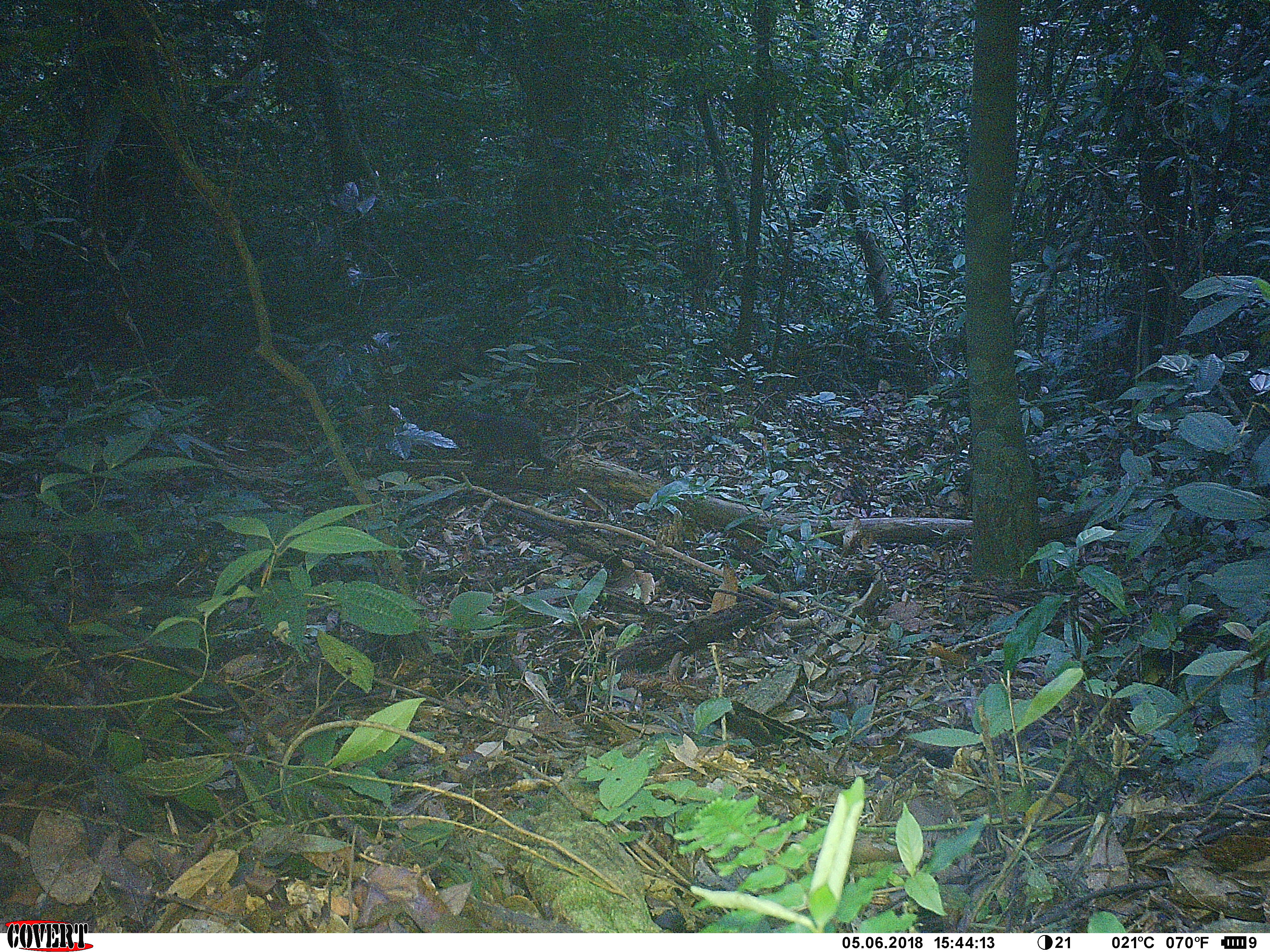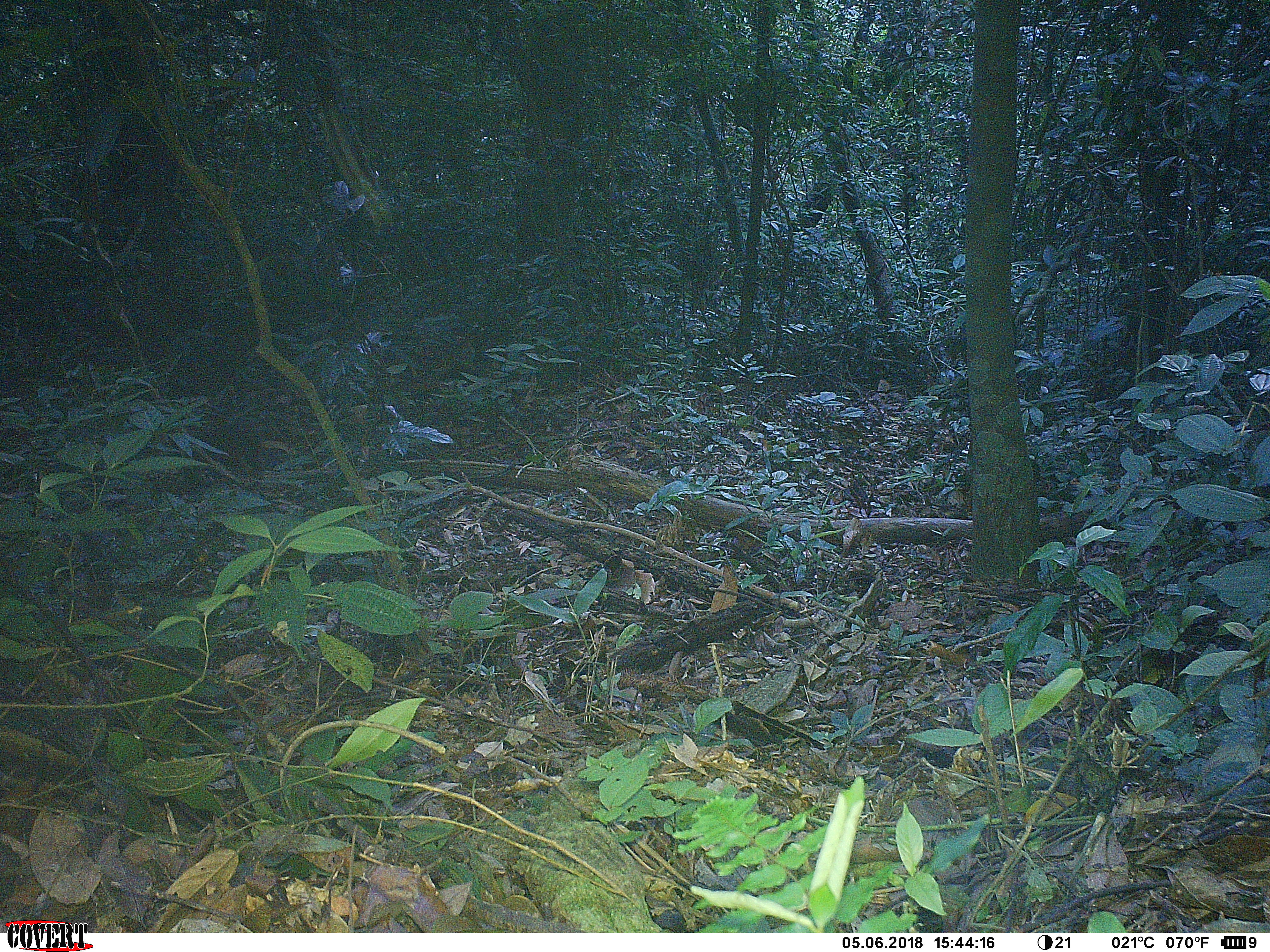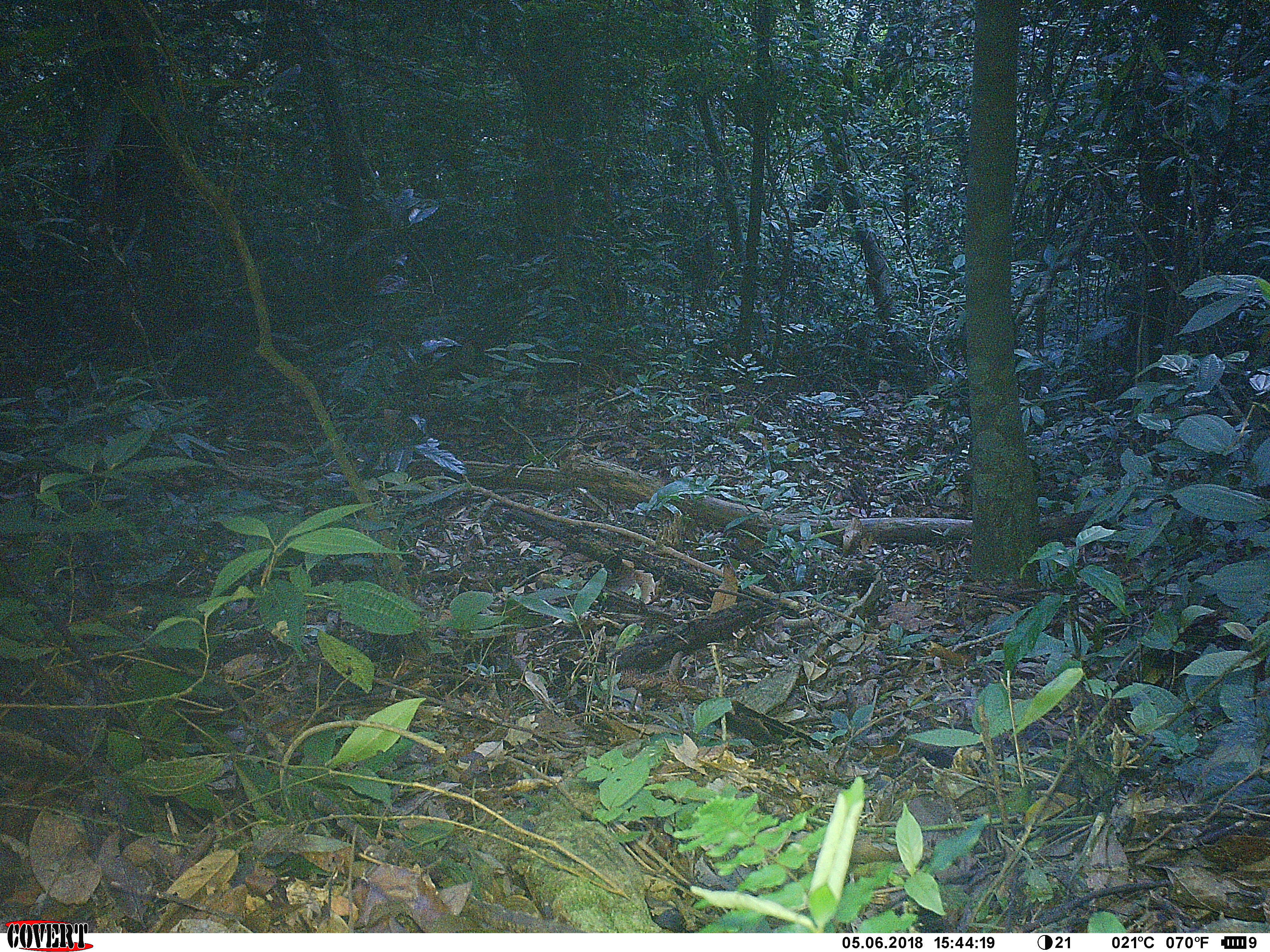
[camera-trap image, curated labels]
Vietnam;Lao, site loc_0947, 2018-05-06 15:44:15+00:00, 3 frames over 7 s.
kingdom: Animalia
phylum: Chordata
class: Mammalia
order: Primates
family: Cercopithecidae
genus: Macaca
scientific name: Macaca arctoides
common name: stump-tailed macaque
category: stump tailed macaque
Stump tailed macaque (stump-tailed macaque) (Macaca arctoides). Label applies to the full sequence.